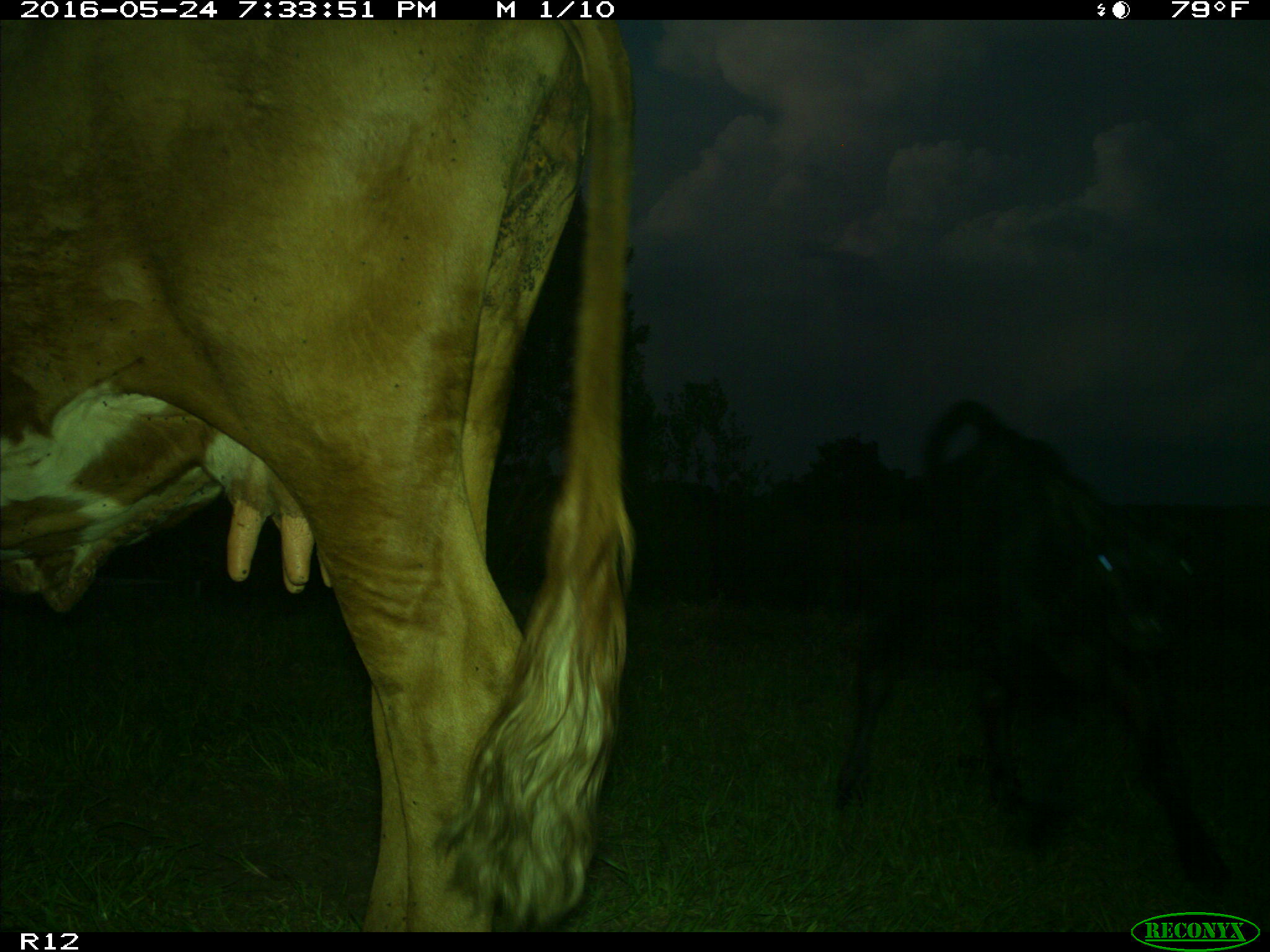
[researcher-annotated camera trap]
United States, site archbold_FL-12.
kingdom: Animalia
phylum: Chordata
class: Mammalia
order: Artiodactyla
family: Bovidae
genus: Bos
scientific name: Bos taurus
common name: domestic cow